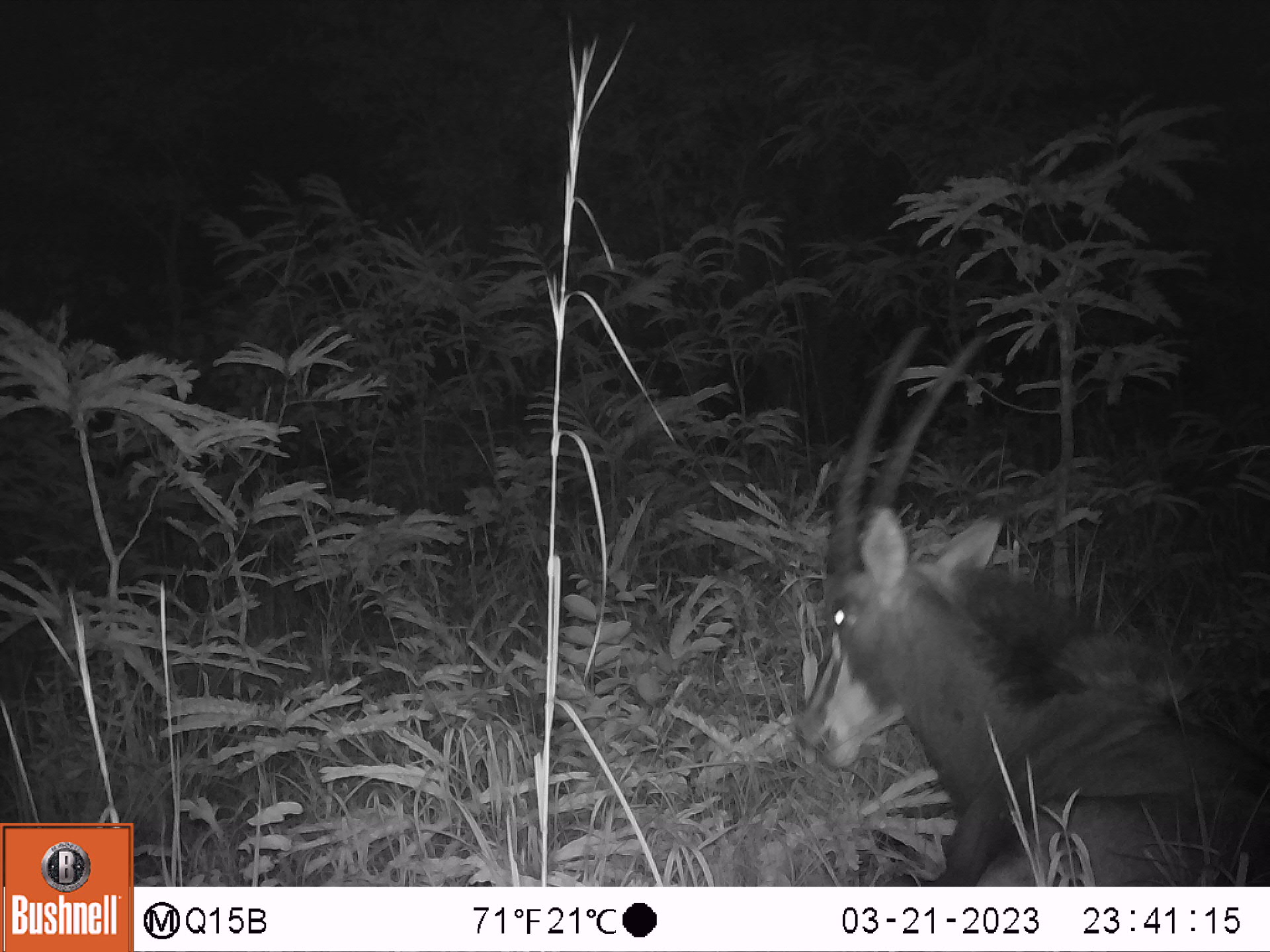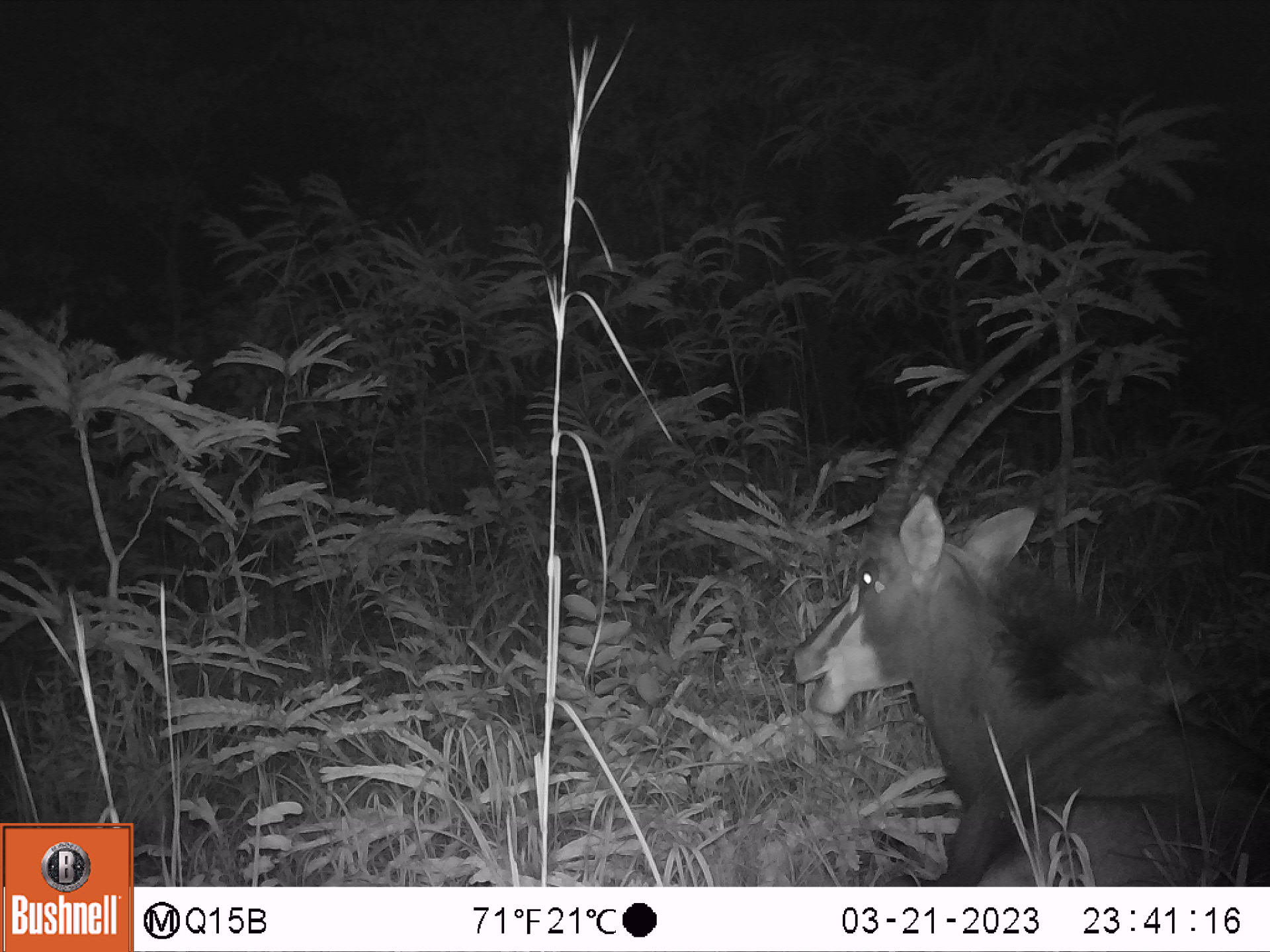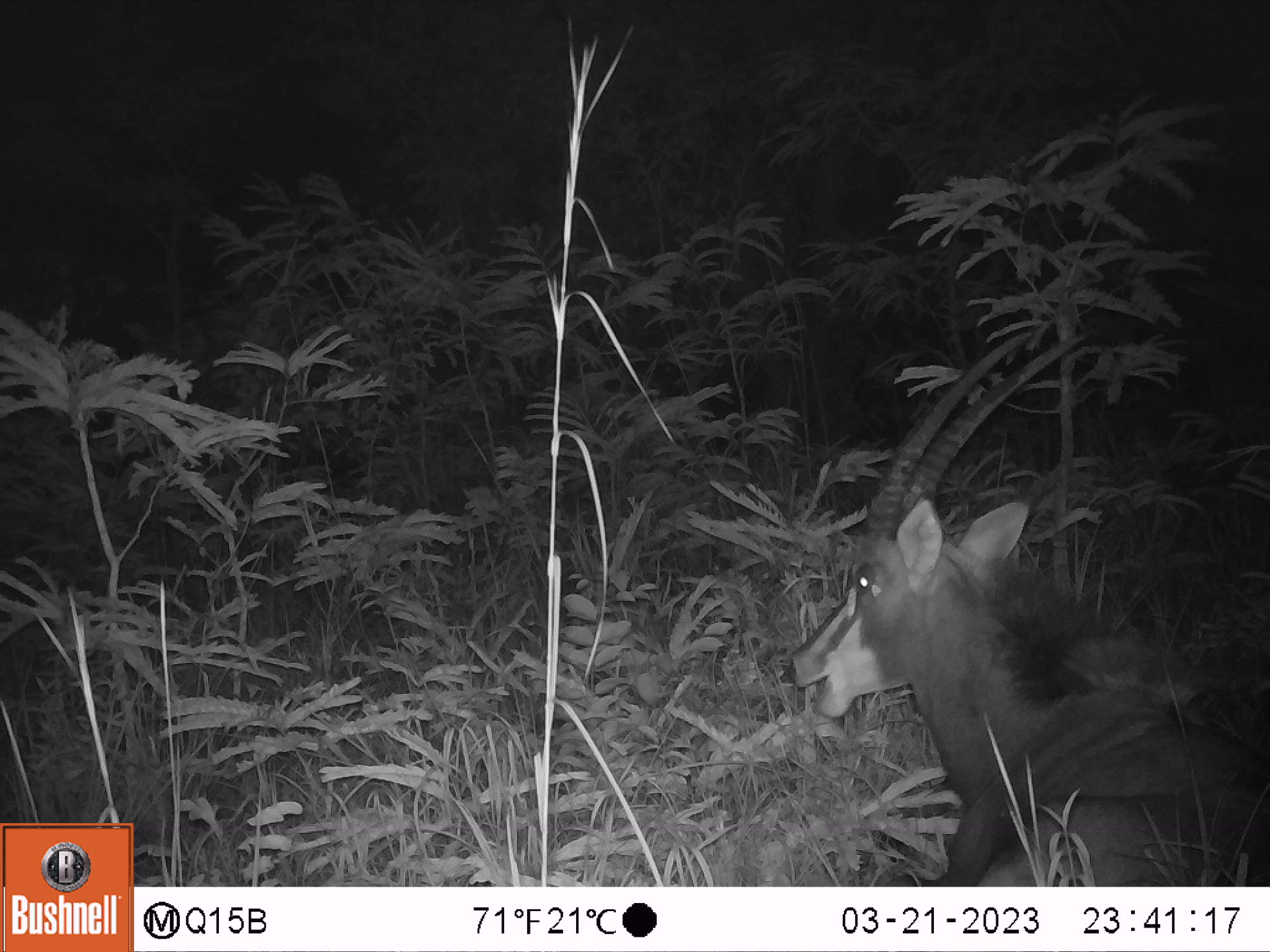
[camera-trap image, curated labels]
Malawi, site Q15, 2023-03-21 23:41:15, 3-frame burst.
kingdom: Animalia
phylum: Chordata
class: Mammalia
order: Artiodactyla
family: Bovidae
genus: Hippotragus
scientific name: Hippotragus niger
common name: sable antelope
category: sable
Sable (sable antelope) (Hippotragus niger), count 1.